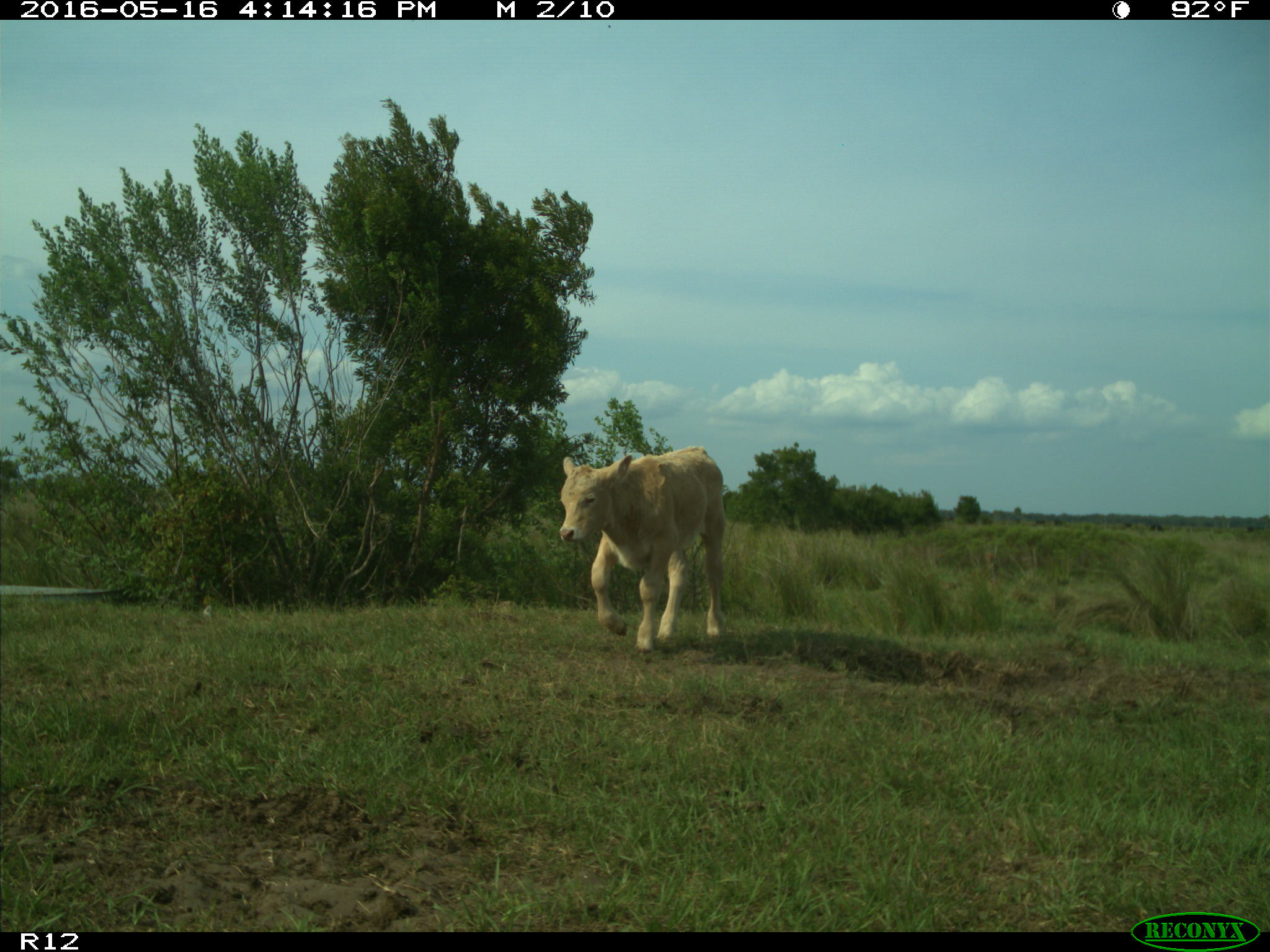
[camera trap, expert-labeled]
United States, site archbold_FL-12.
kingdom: Animalia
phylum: Chordata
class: Mammalia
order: Artiodactyla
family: Bovidae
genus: Bos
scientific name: Bos taurus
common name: domestic cow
Bos taurus (domestic cow).